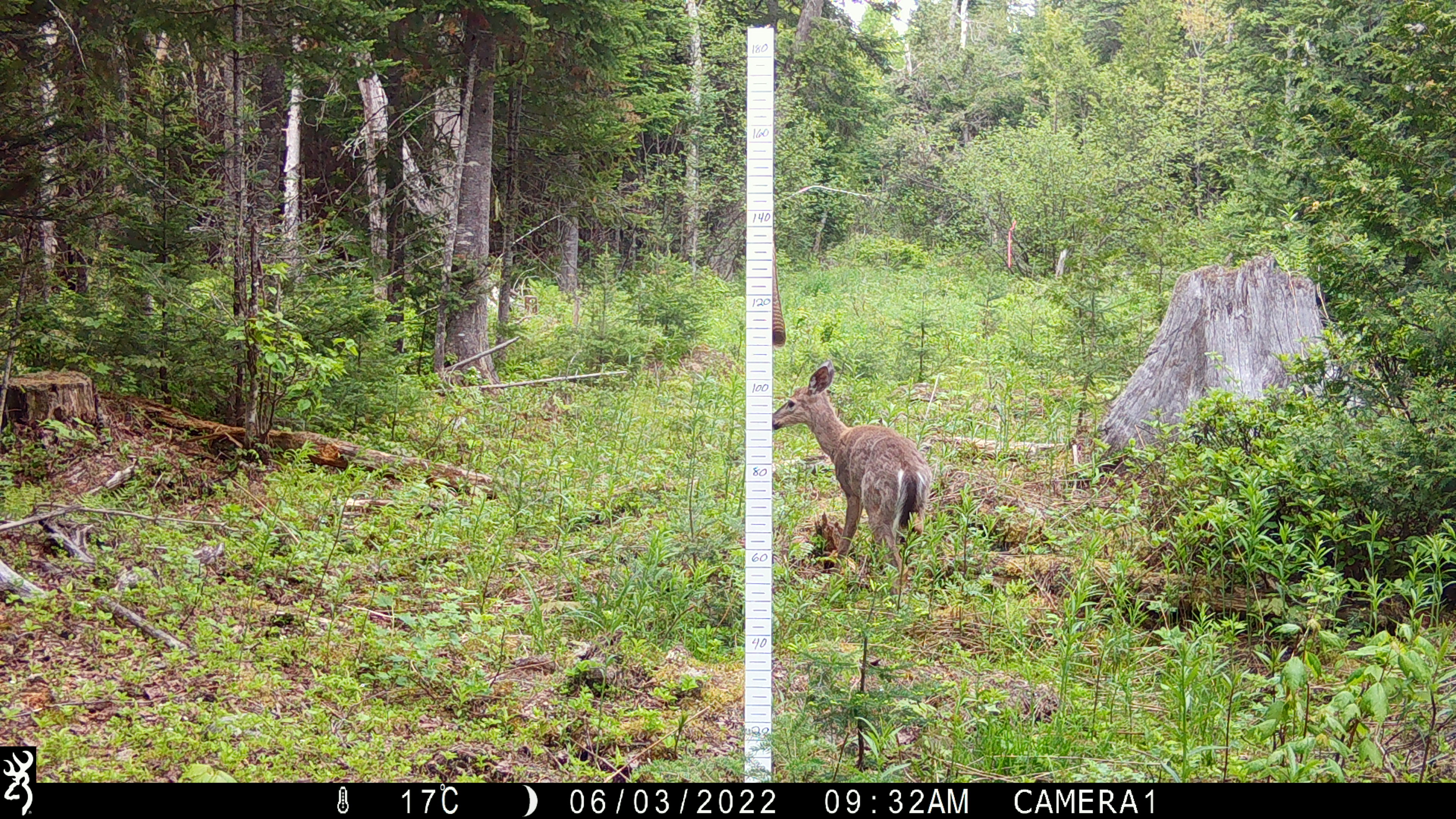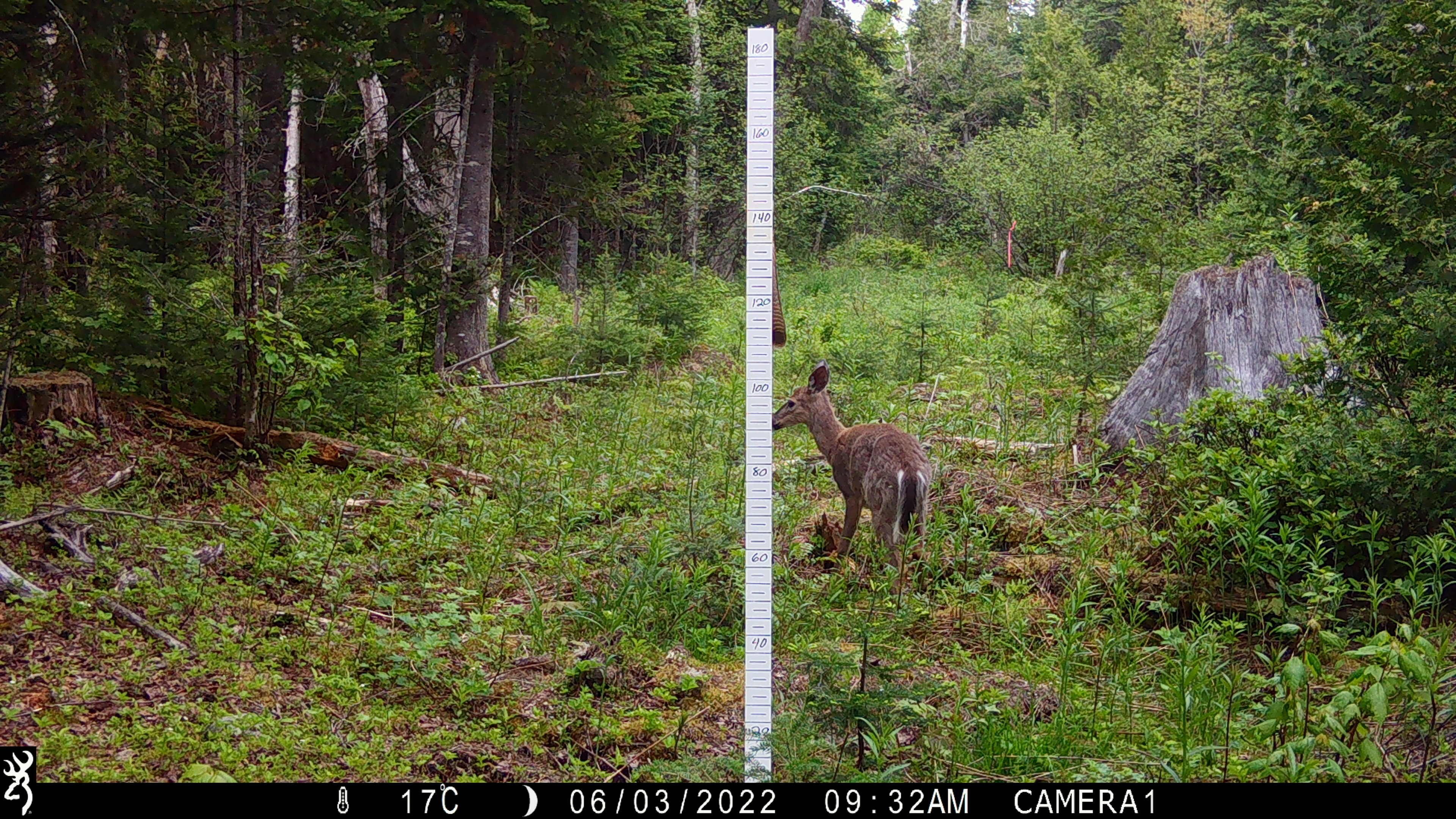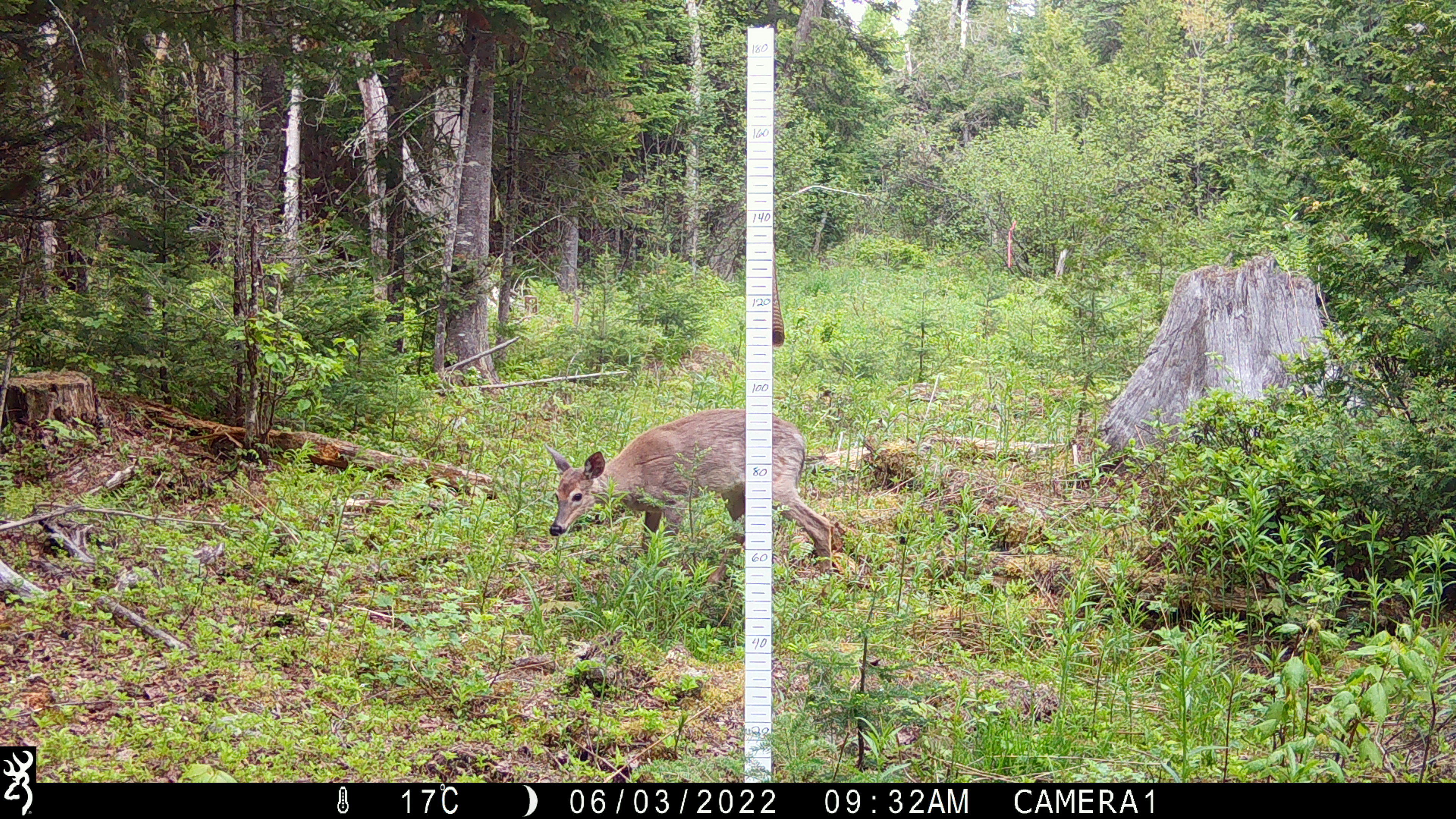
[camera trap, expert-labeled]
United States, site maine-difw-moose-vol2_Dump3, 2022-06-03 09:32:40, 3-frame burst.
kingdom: Animalia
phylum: Chordata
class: Mammalia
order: Artiodactyla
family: Cervidae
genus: Odocoileus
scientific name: Odocoileus virginianus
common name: white-tailed deer